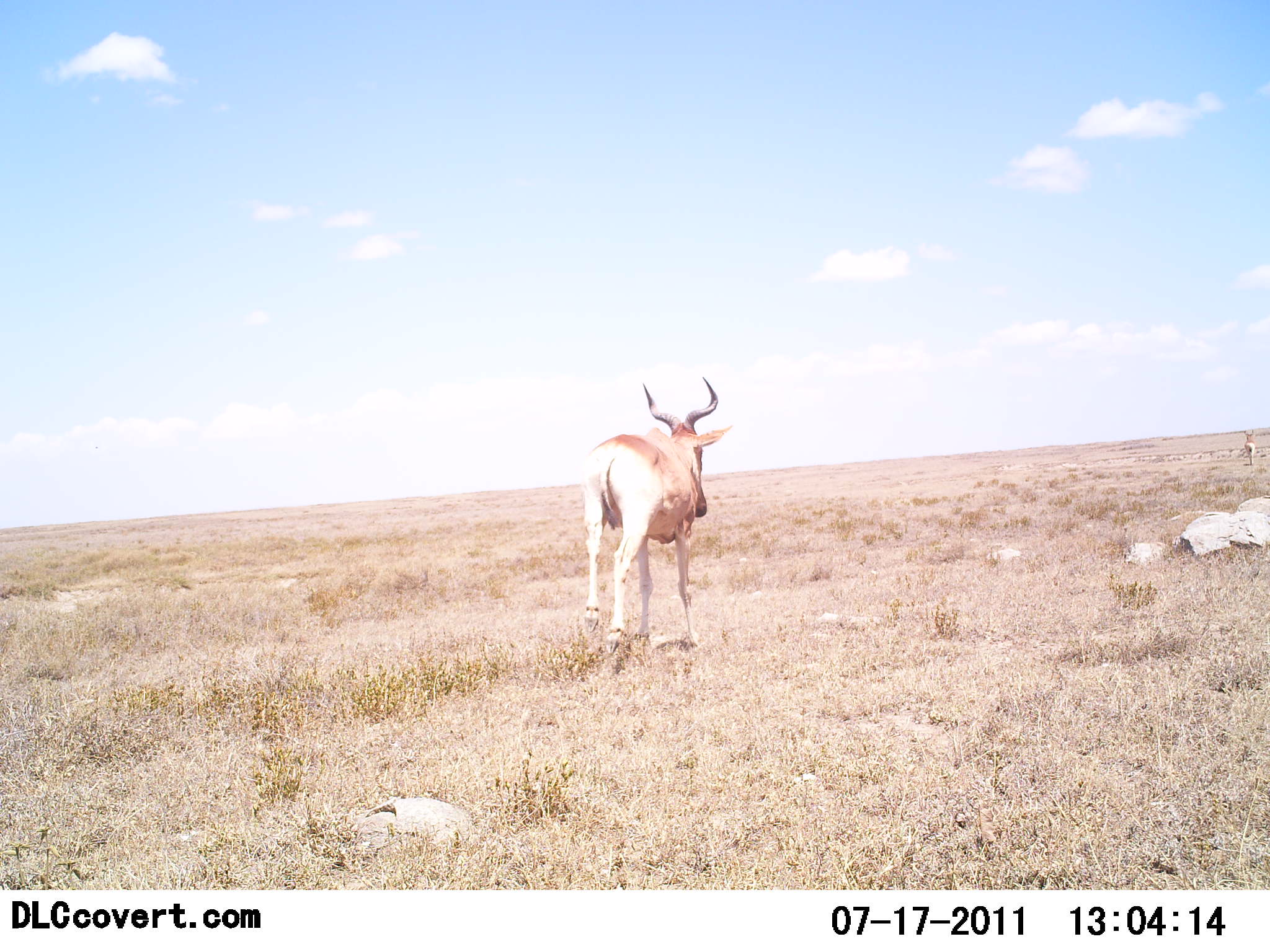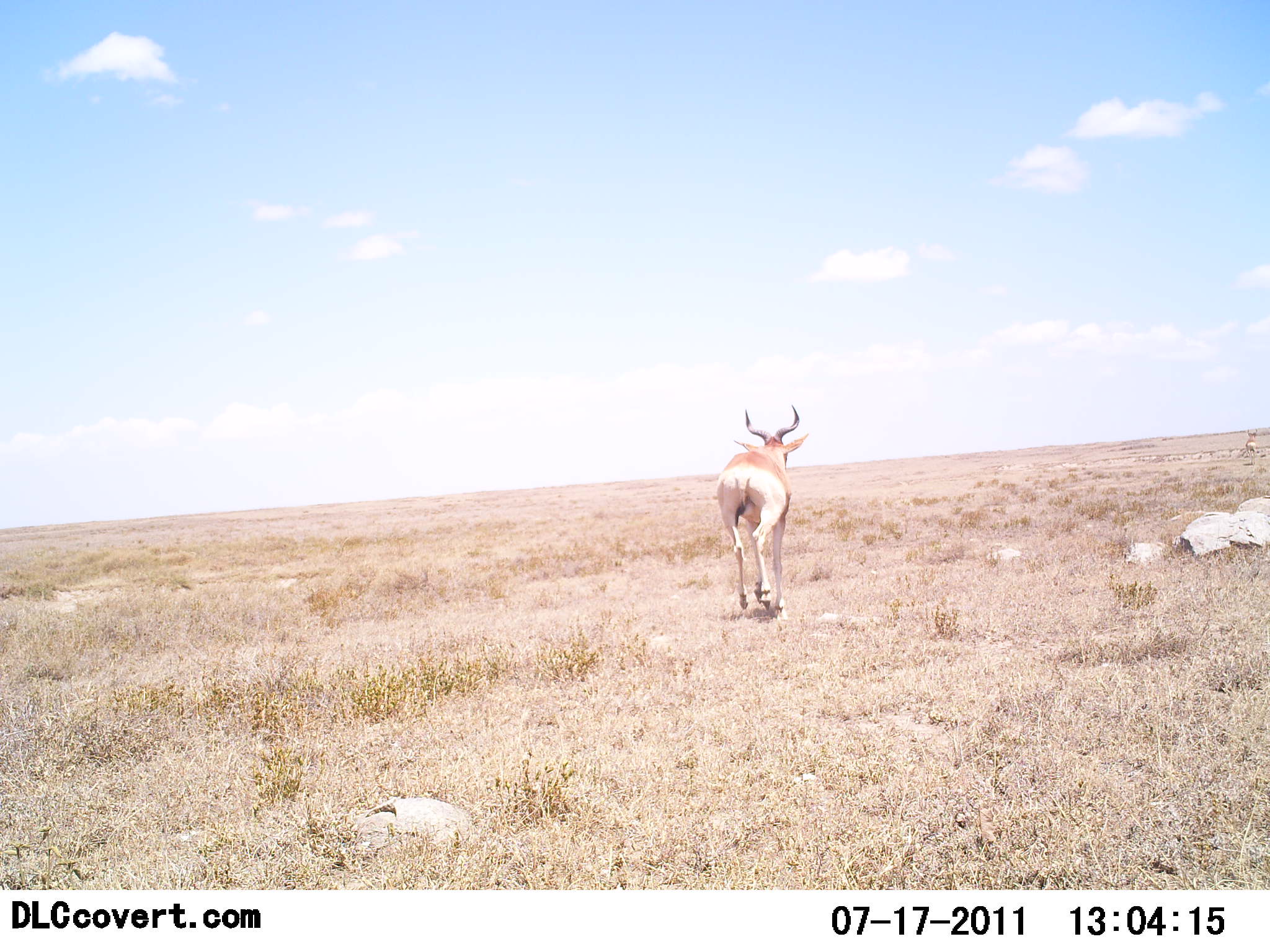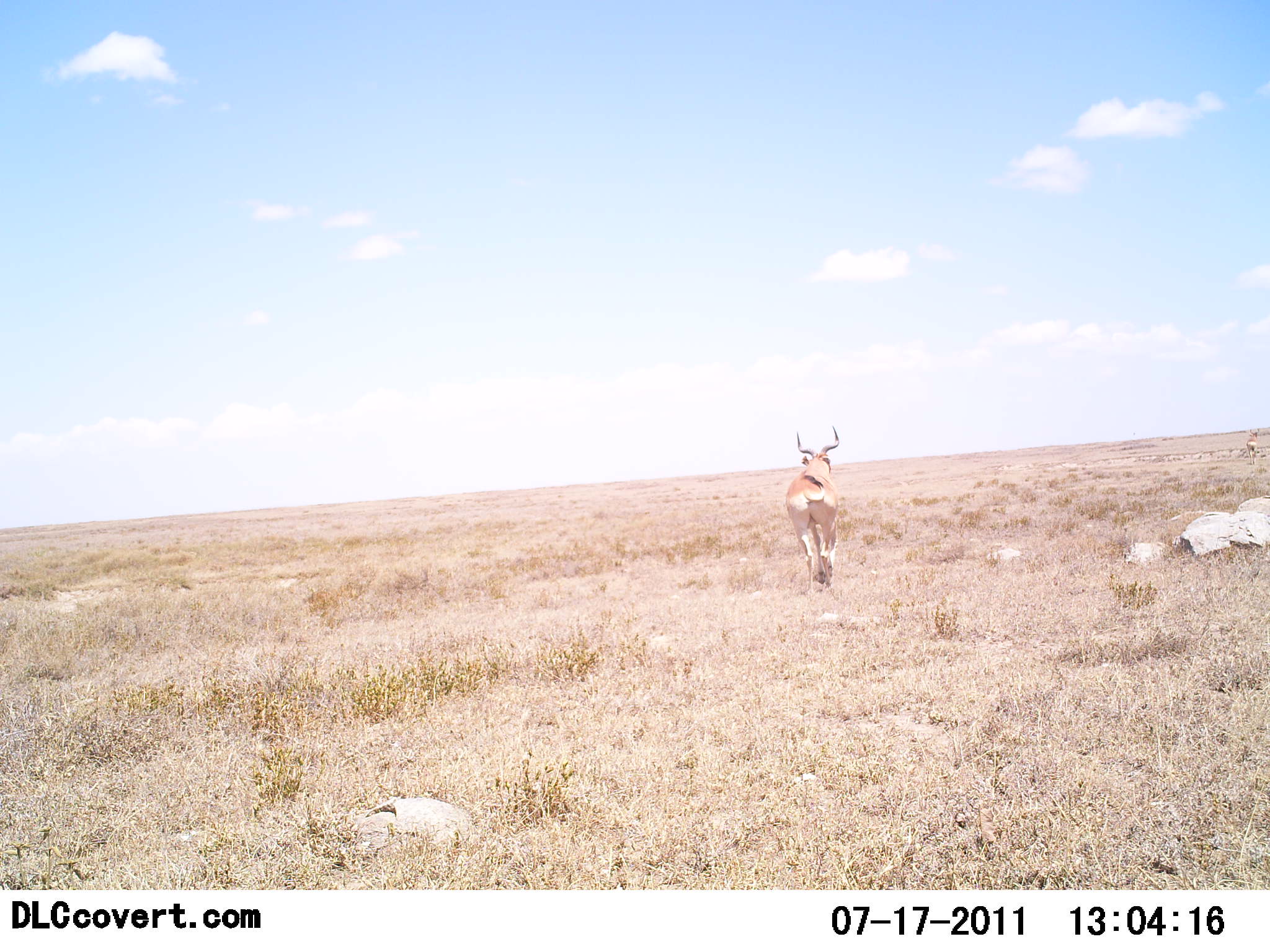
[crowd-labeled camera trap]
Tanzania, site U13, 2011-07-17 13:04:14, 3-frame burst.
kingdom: Animalia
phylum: Chordata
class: Mammalia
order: Artiodactyla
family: Bovidae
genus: Alcelaphus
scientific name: Alcelaphus buselaphus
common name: hartebeest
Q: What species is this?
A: Hartebeest (Alcelaphus buselaphus).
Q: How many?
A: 1.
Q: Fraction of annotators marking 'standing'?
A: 8%.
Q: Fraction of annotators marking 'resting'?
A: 0%.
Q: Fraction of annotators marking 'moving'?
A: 92%.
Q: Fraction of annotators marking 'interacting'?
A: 0%.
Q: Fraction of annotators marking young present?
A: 0%.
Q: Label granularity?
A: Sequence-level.